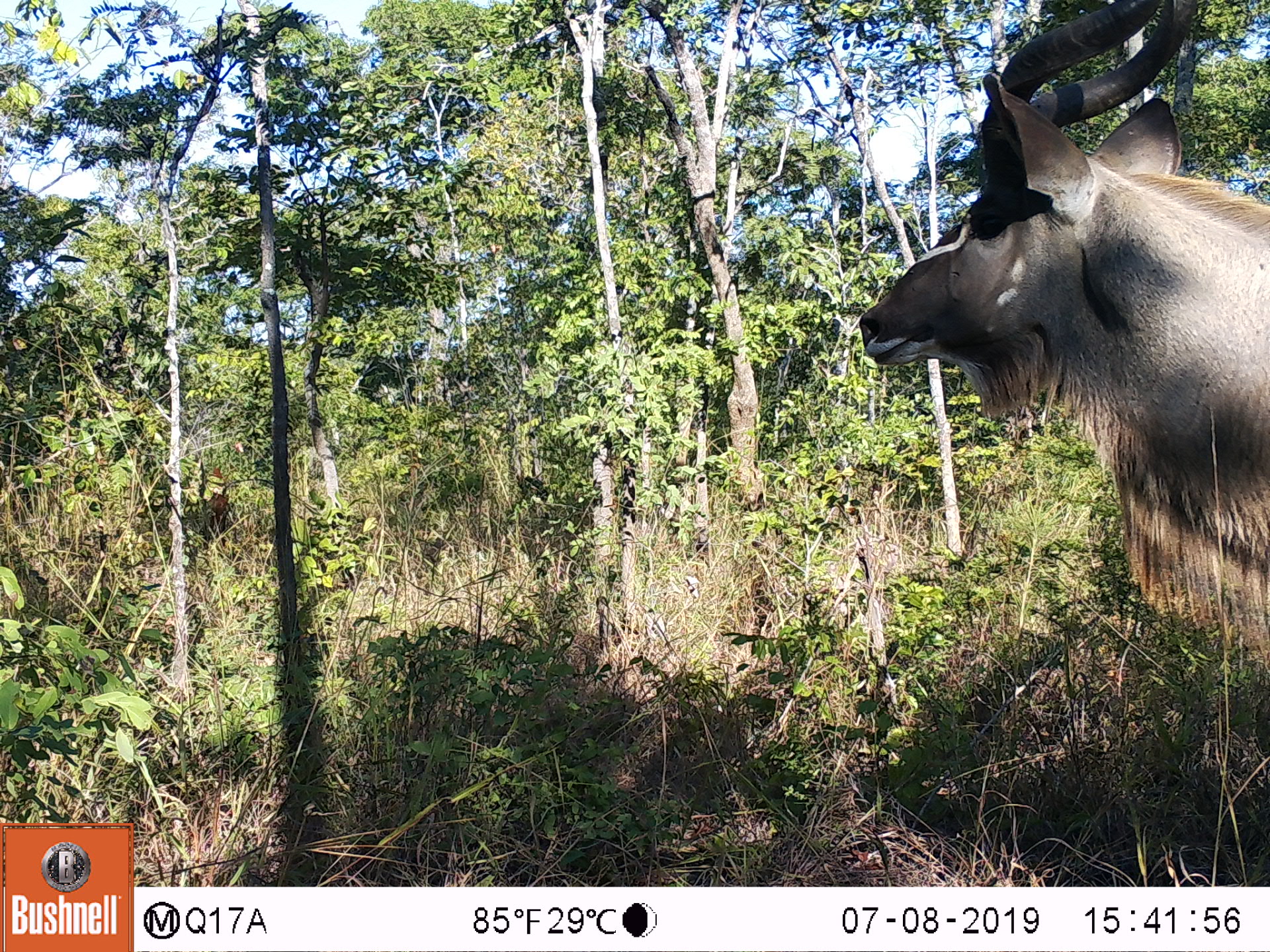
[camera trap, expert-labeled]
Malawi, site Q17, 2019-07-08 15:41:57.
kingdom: Animalia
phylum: Chordata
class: Mammalia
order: Artiodactyla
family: Bovidae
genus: Tragelaphus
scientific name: Tragelaphus strepsiceros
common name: greater kudu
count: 1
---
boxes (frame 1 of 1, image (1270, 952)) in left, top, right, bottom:
greater kudu: 838, 3, 1262, 667